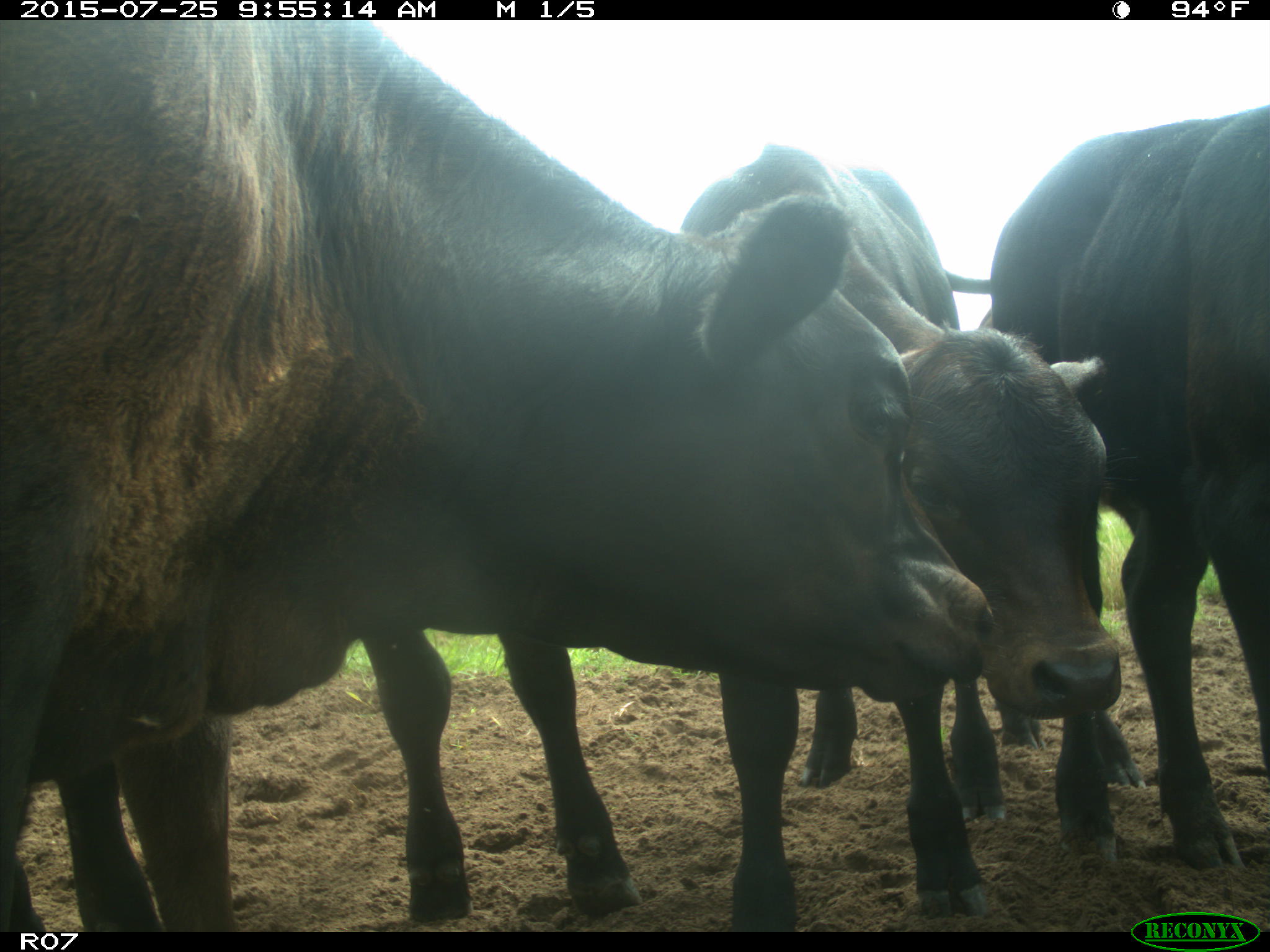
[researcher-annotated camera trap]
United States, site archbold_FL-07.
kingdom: Animalia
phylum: Chordata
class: Mammalia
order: Artiodactyla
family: Bovidae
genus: Bos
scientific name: Bos taurus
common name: domestic cow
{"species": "Bos taurus (domestic cow)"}